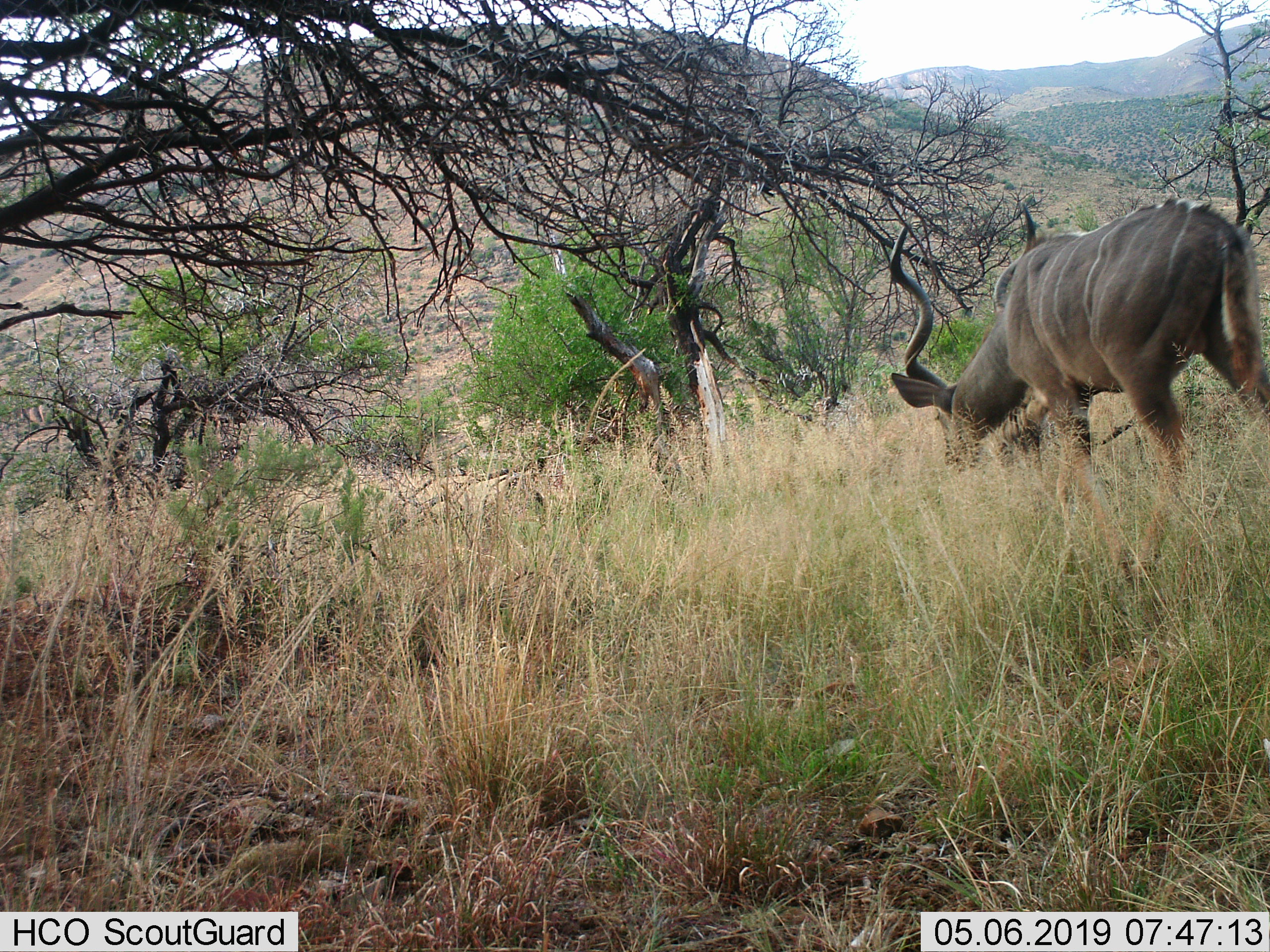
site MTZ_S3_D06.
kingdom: Animalia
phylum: Chordata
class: Mammalia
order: Artiodactyla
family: Bovidae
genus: Tragelaphus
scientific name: Tragelaphus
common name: kudu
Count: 1.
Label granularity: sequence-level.